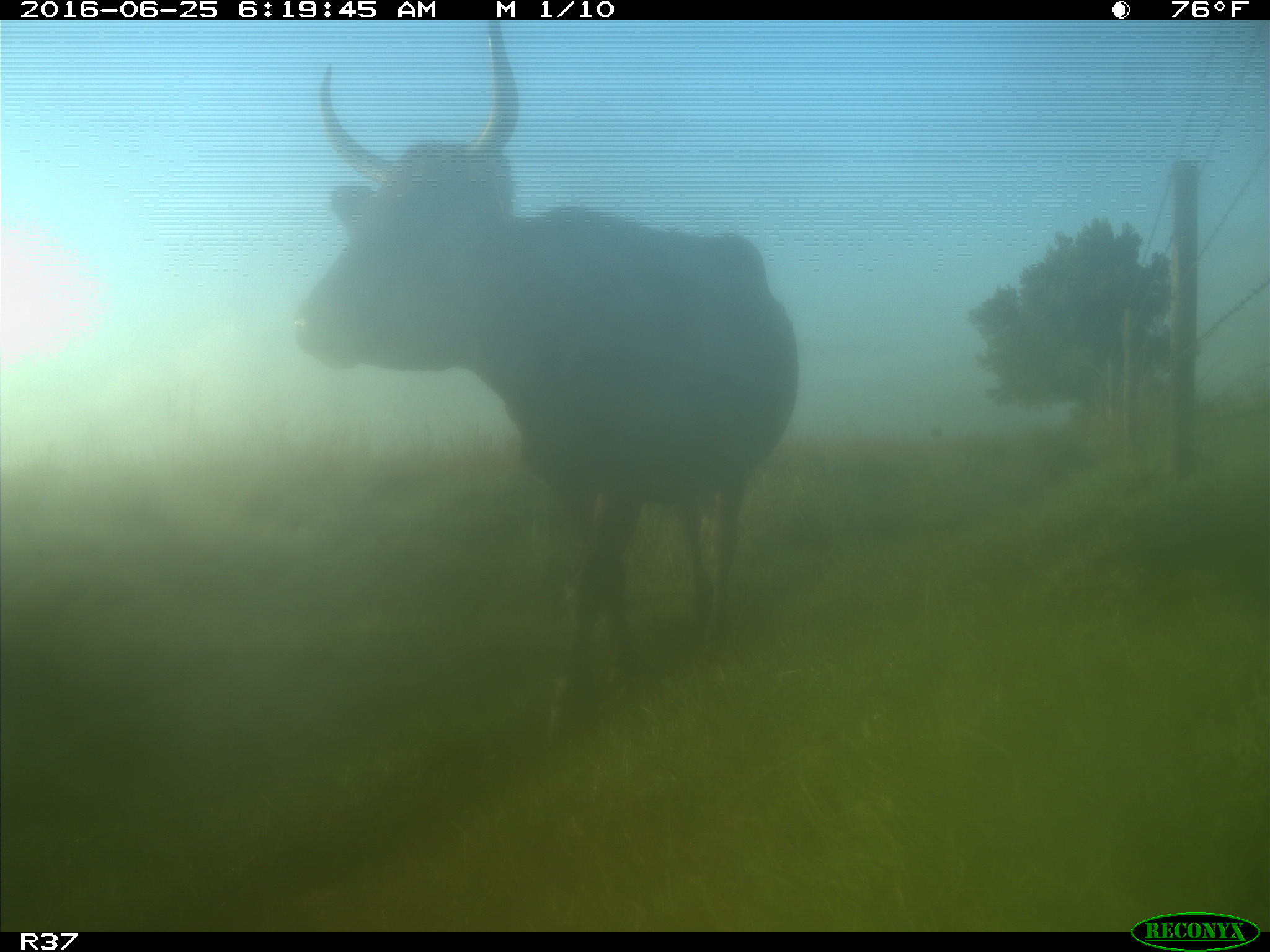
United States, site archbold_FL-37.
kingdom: Animalia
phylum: Chordata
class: Mammalia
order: Artiodactyla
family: Bovidae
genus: Bos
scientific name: Bos taurus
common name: domestic cow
Bos taurus (domestic cow).